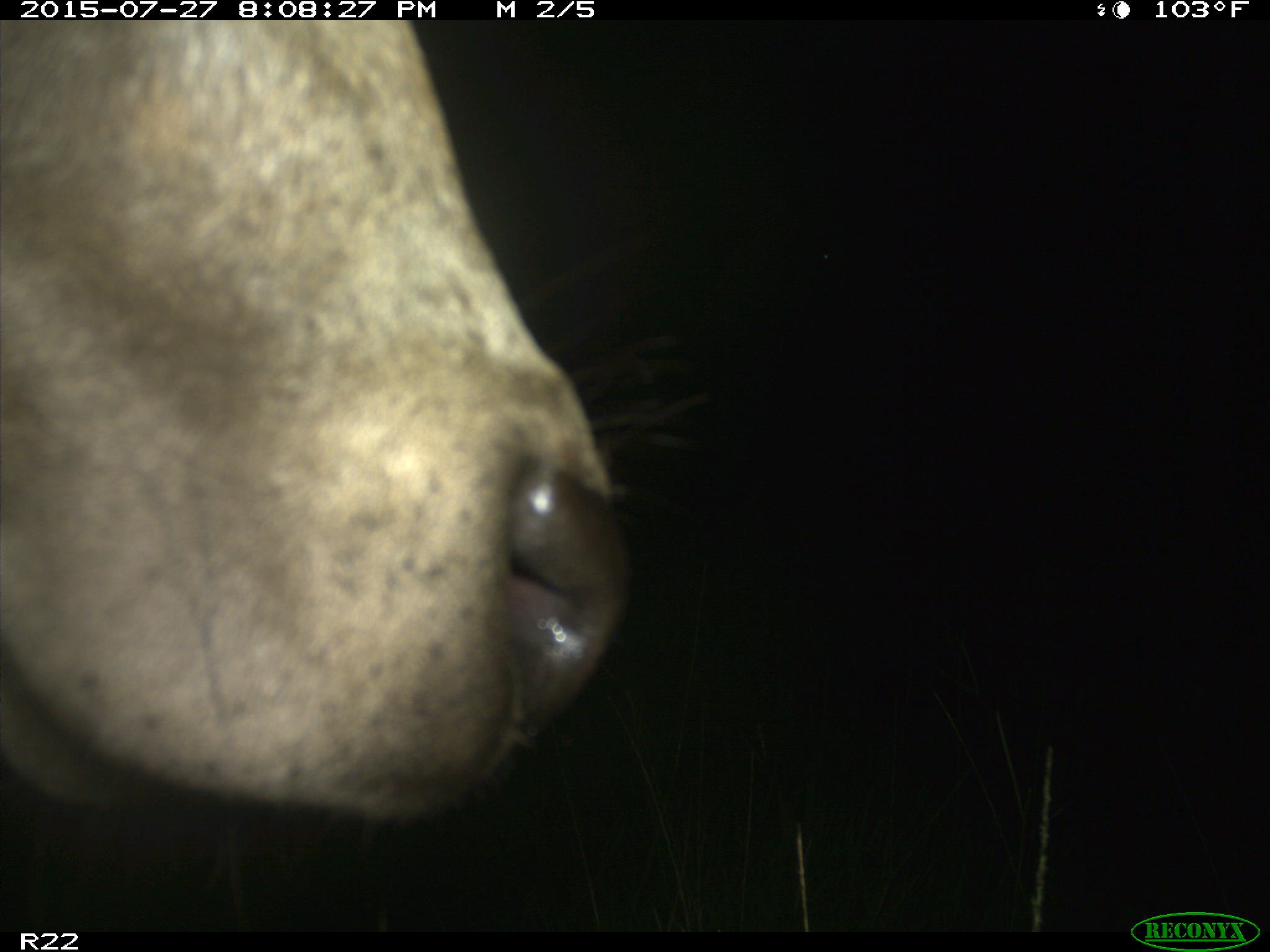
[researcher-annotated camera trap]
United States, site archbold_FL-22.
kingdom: Animalia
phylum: Chordata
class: Mammalia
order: Artiodactyla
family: Bovidae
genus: Bos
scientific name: Bos taurus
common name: domestic cow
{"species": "Bos taurus (domestic cow)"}